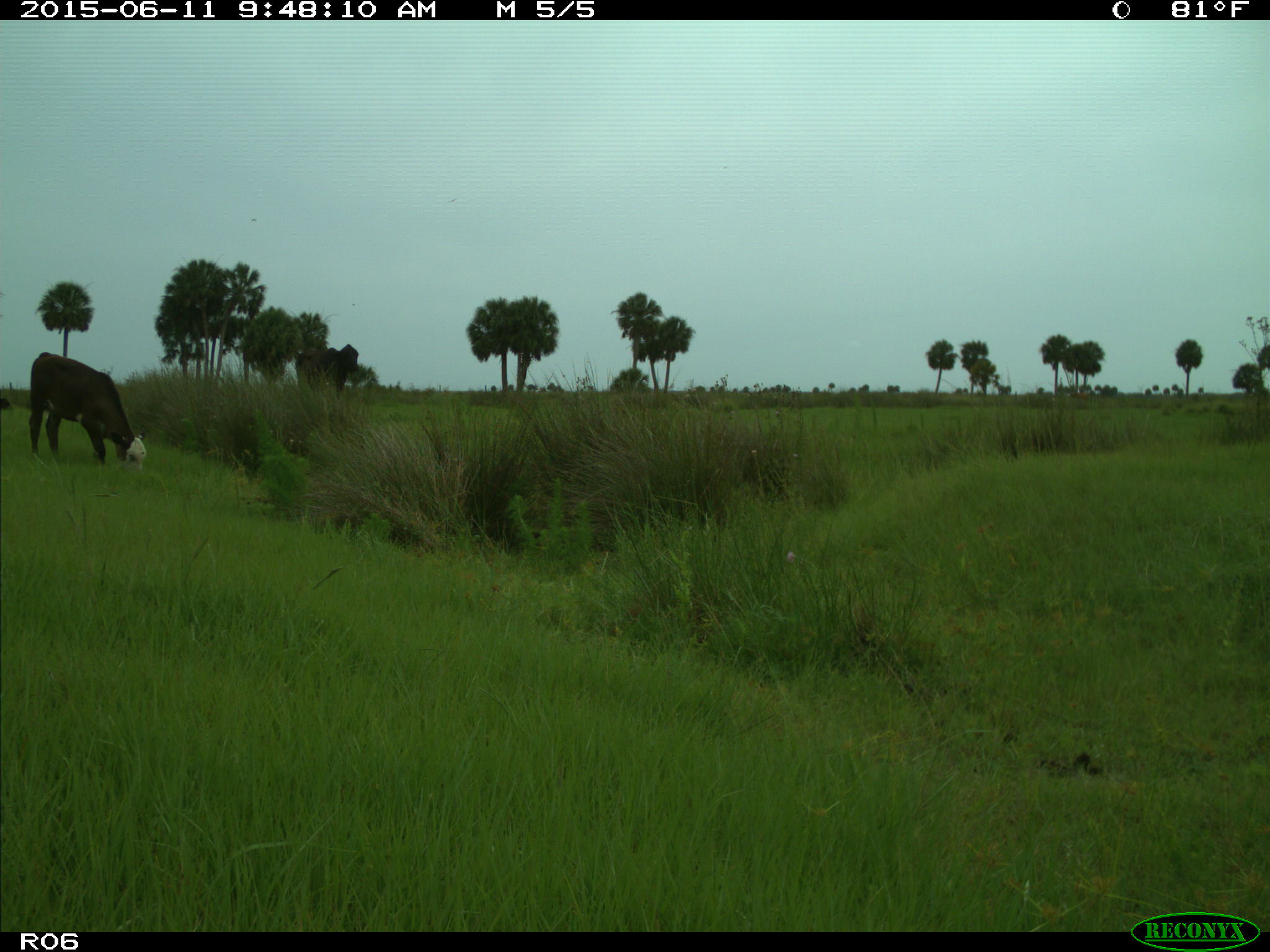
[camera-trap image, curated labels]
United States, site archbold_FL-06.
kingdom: Animalia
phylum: Chordata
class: Mammalia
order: Artiodactyla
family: Bovidae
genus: Bos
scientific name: Bos taurus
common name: domestic cow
Bos taurus (domestic cow).